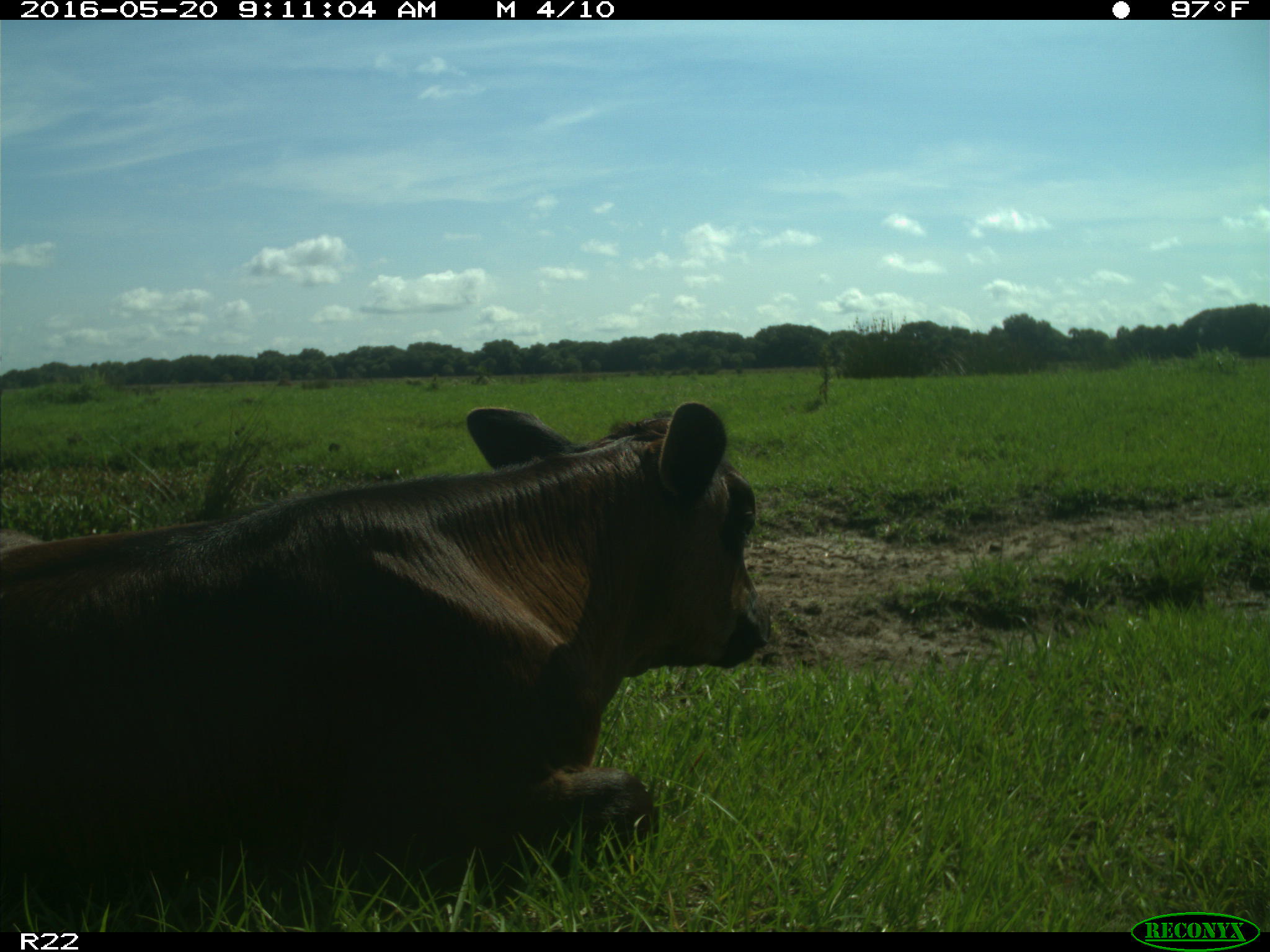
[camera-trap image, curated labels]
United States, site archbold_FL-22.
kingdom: Animalia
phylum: Chordata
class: Mammalia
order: Artiodactyla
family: Bovidae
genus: Bos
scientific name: Bos taurus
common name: domestic cow